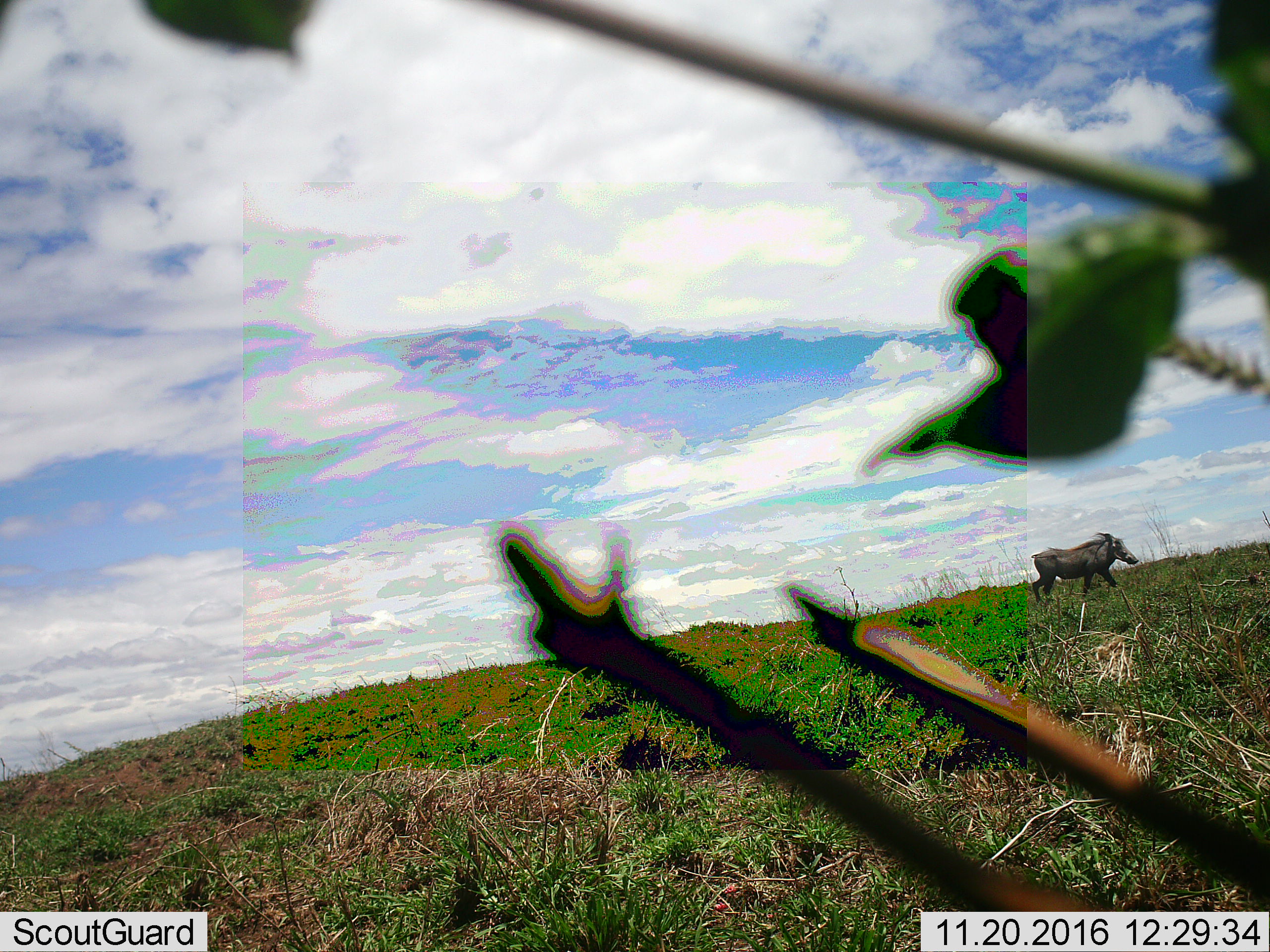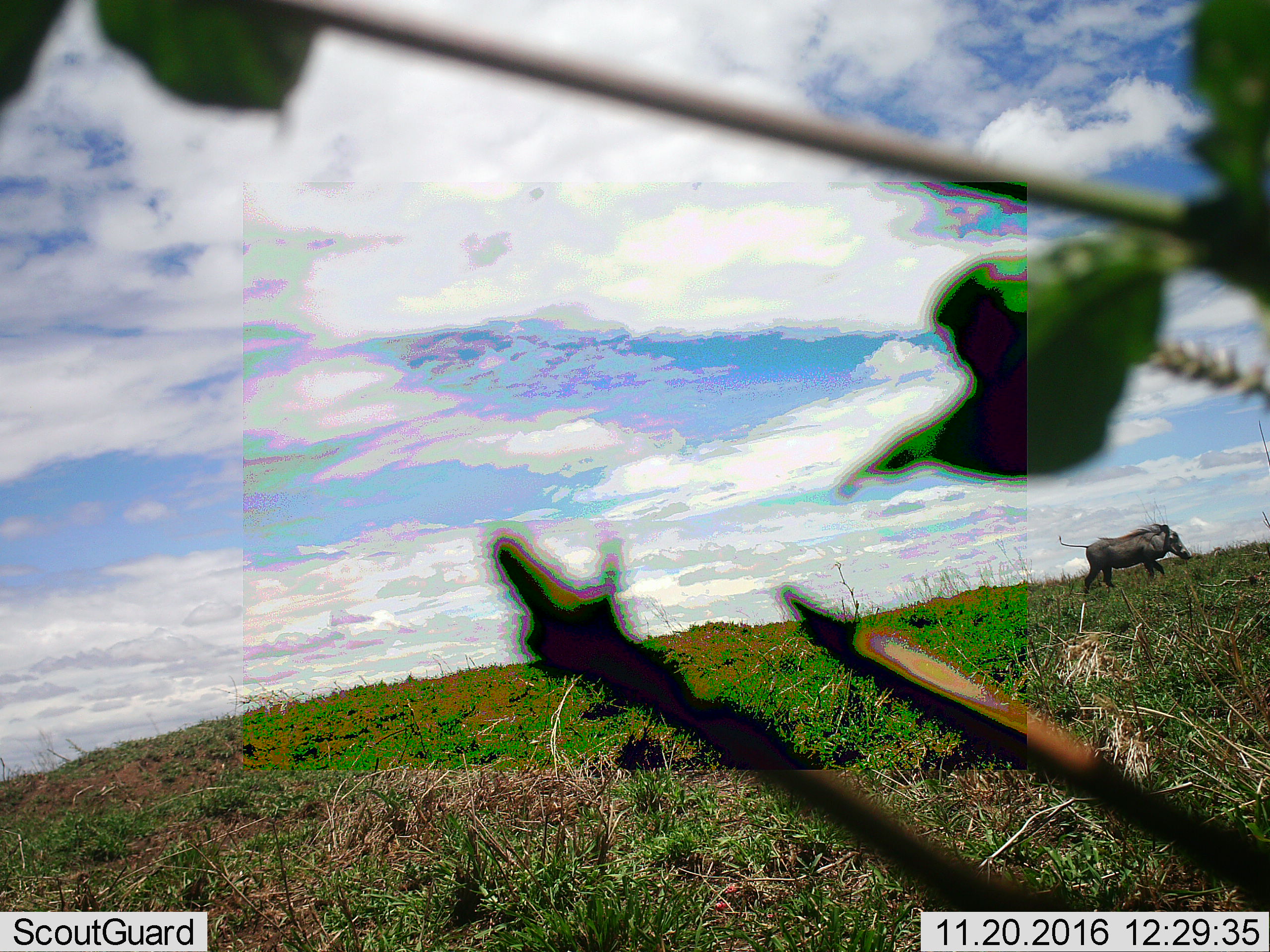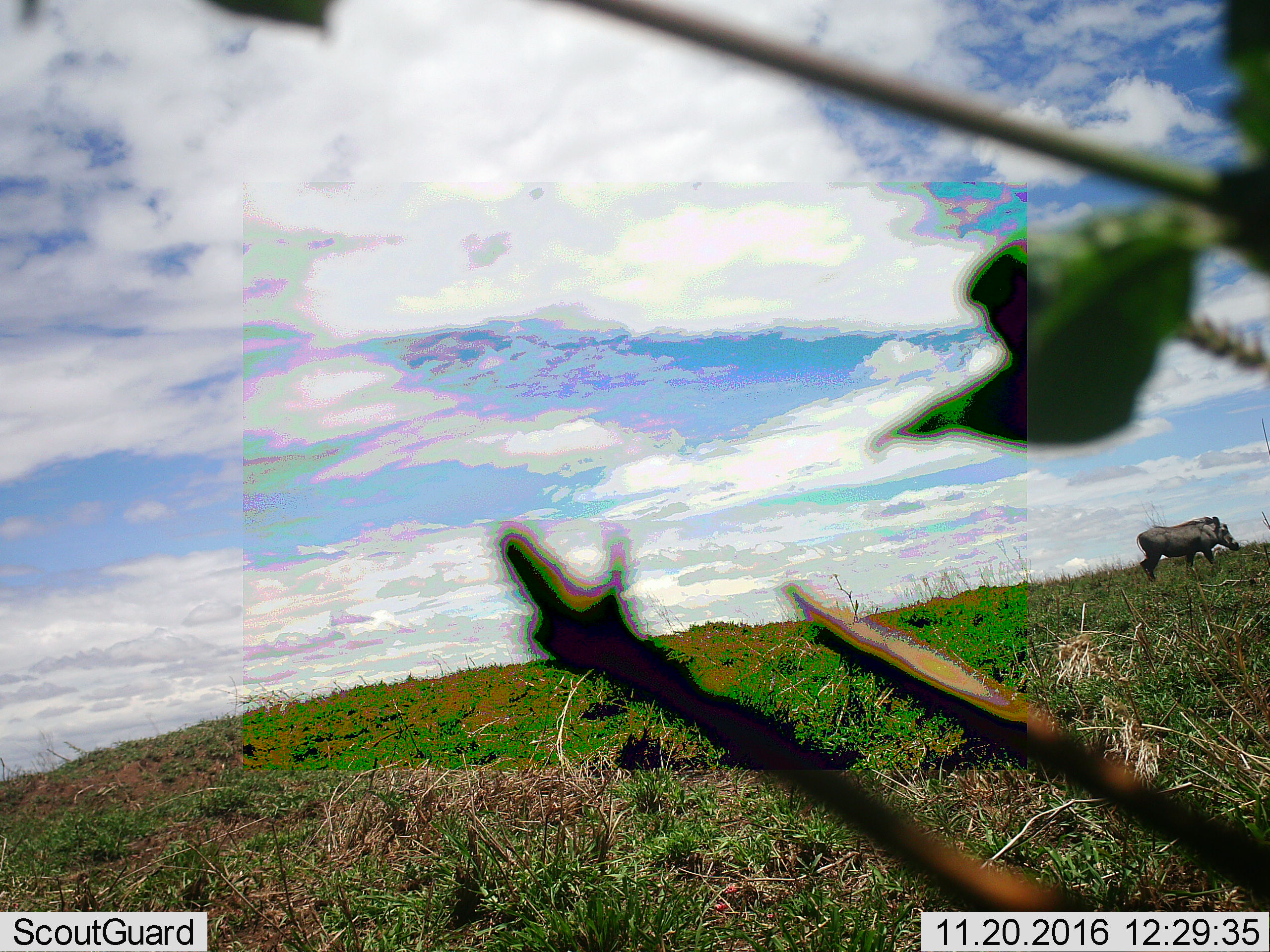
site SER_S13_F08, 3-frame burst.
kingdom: Animalia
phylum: Chordata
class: Mammalia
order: Artiodactyla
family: Suidae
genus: Phacochoerus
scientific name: Phacochoerus africanus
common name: warthog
Warthog (Phacochoerus africanus), count 1. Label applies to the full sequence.